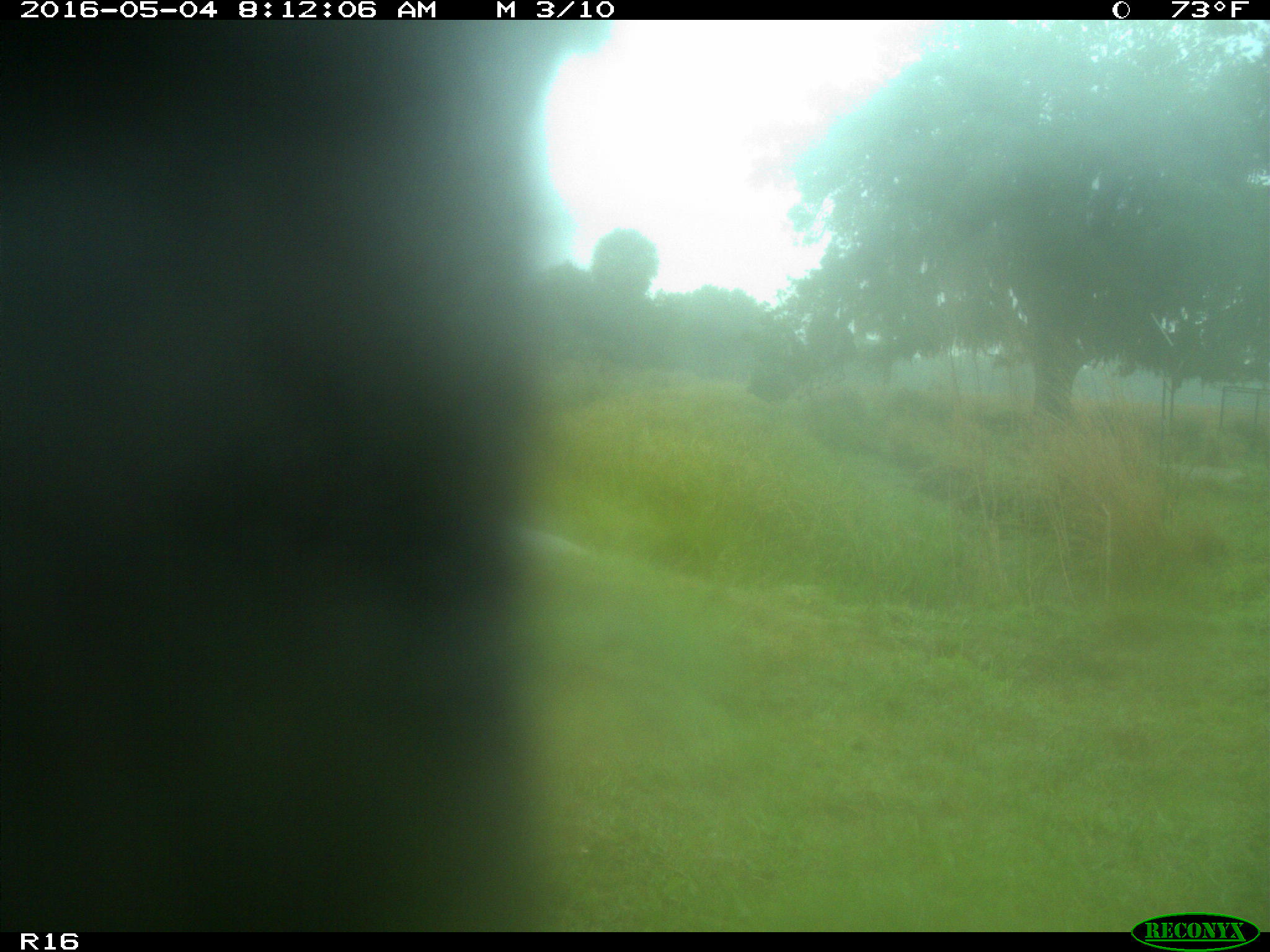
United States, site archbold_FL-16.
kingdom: Animalia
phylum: Chordata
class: Mammalia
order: Artiodactyla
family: Bovidae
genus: Bos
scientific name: Bos taurus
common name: domestic cow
Bos taurus (domestic cow).